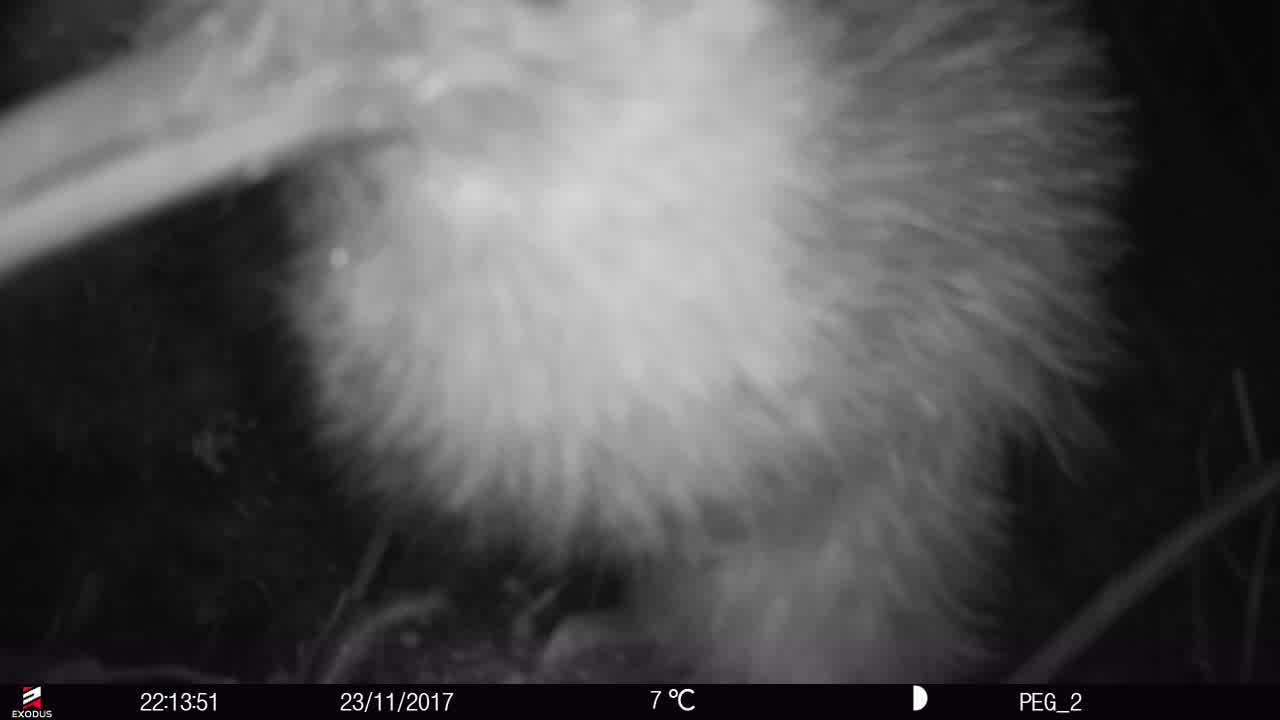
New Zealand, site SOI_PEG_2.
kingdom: Animalia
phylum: Chordata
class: Aves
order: Apterygiformes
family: Apterygidae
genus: Apteryx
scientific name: Apteryx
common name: kiwi